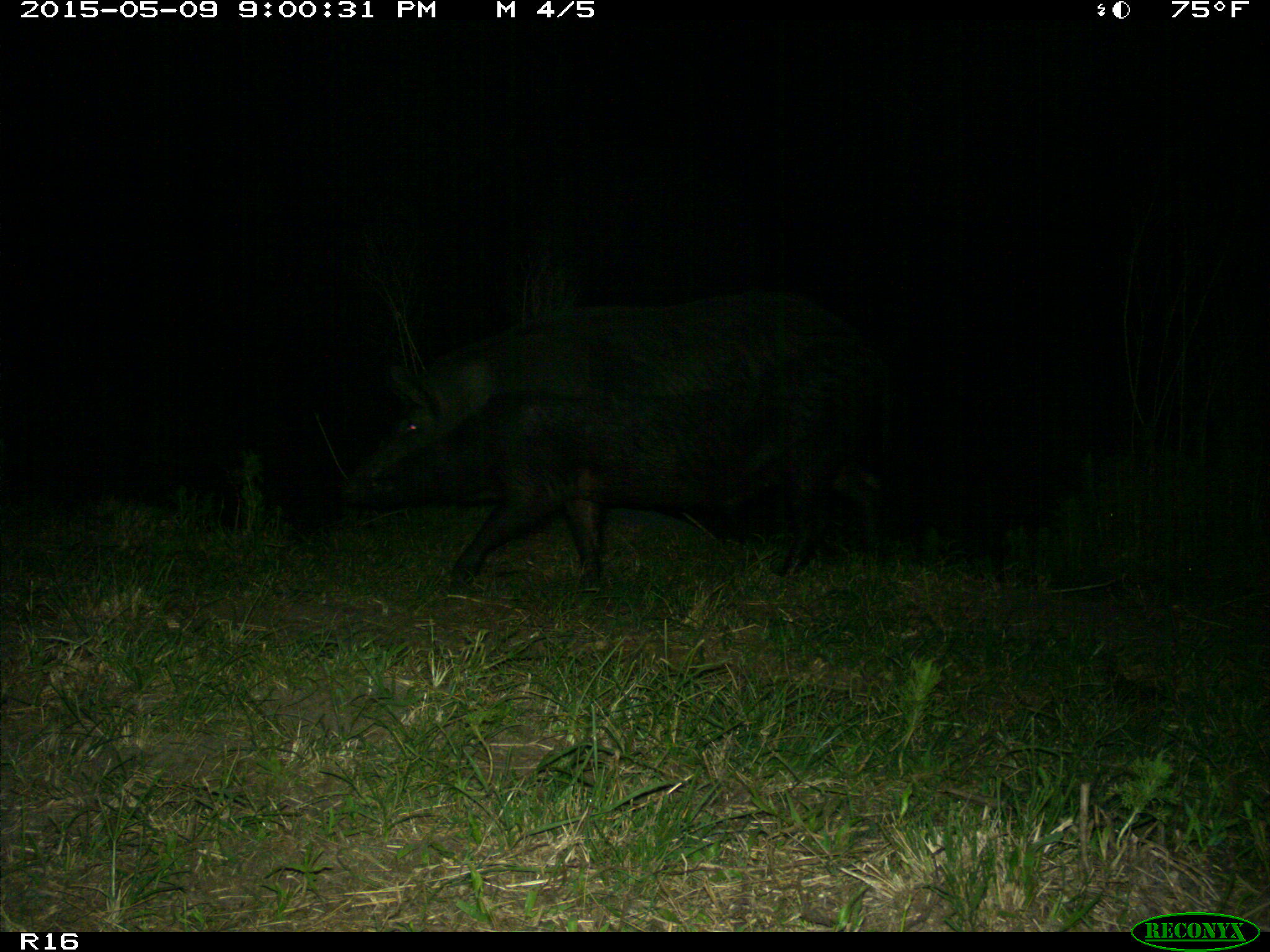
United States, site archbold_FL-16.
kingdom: Animalia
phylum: Chordata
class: Mammalia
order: Artiodactyla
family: Suidae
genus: Sus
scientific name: Sus scrofa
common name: wild boar